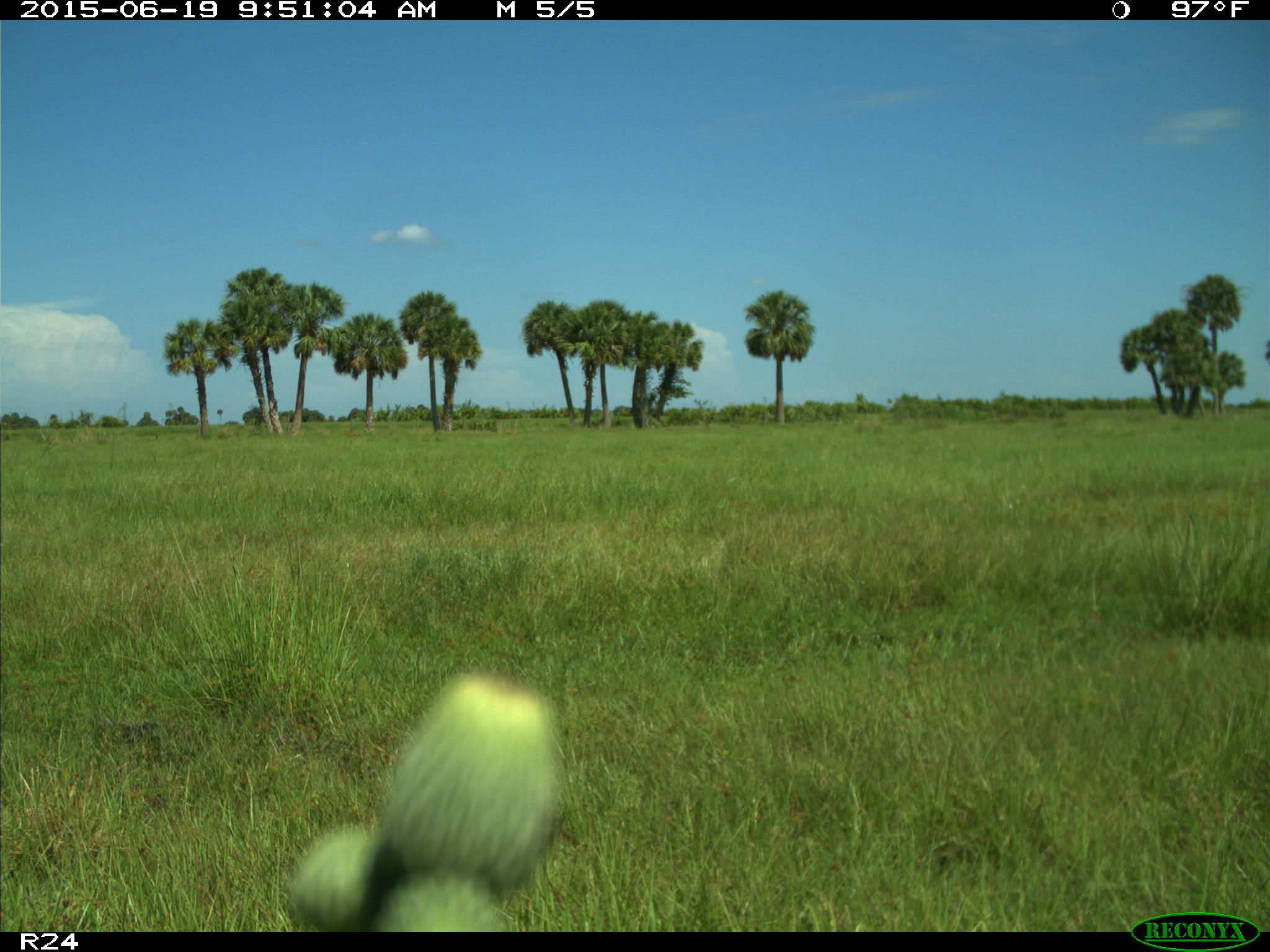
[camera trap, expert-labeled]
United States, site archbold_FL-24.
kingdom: Animalia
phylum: Chordata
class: Mammalia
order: Artiodactyla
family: Bovidae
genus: Bos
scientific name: Bos taurus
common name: domestic cow